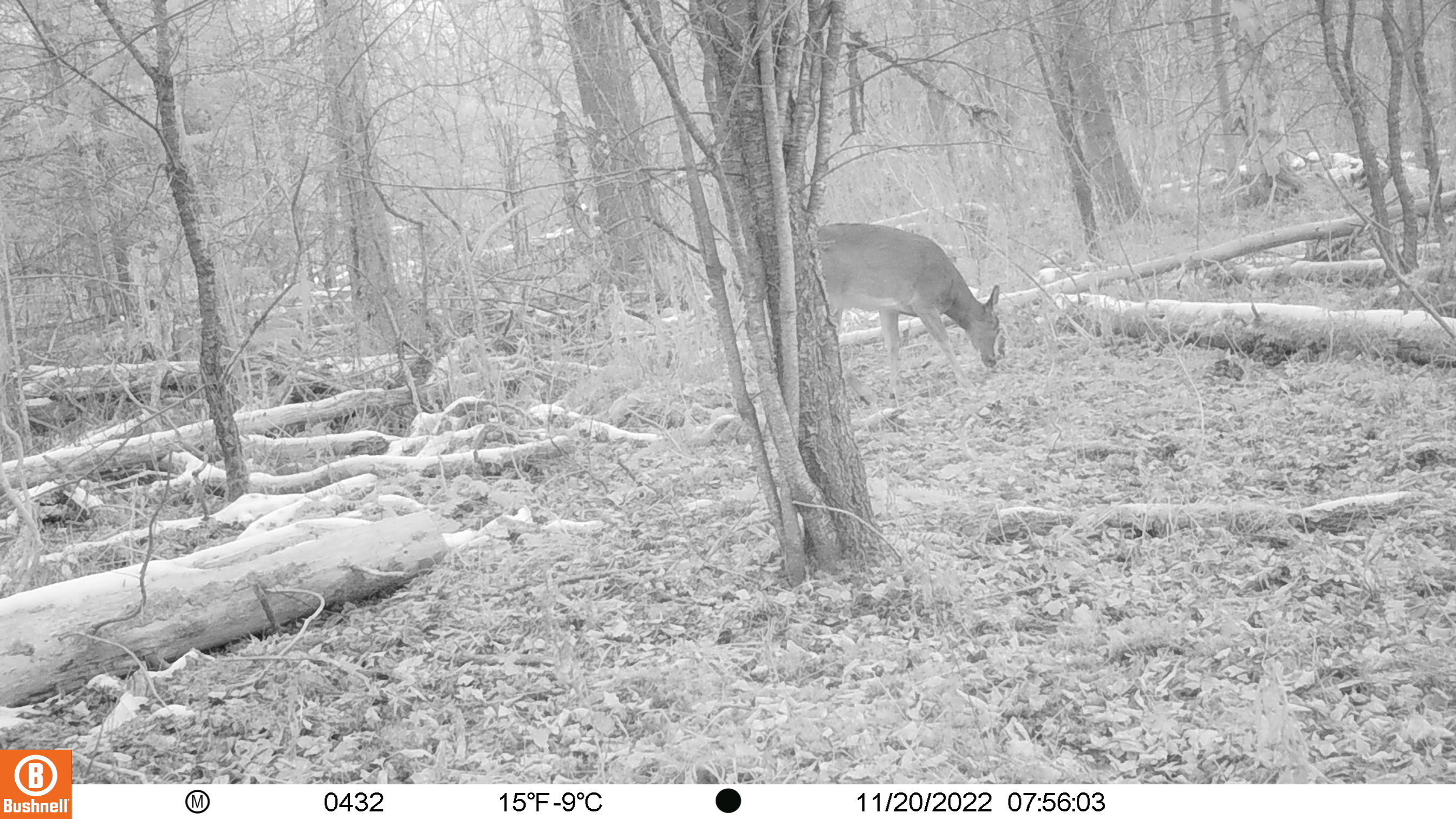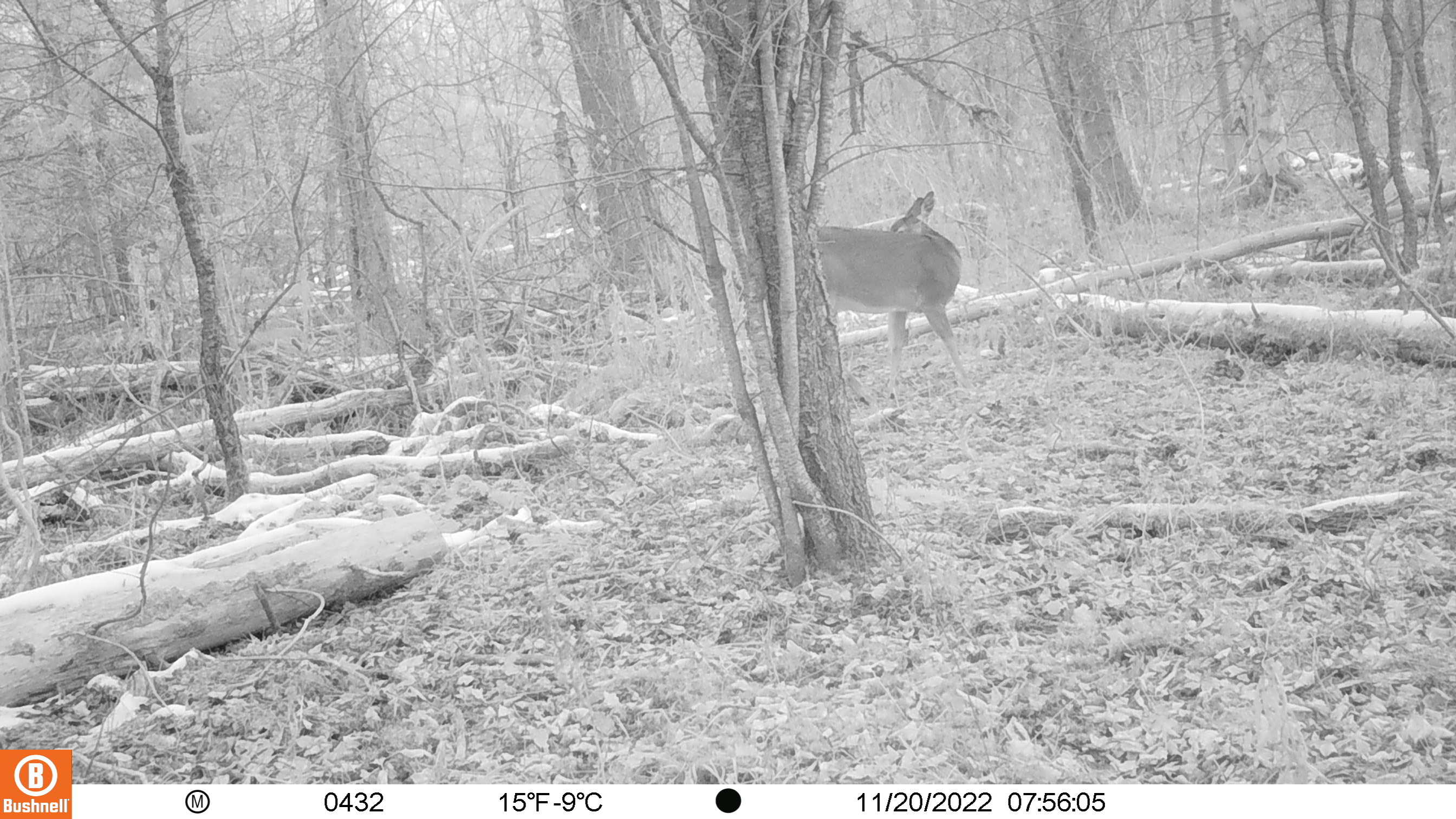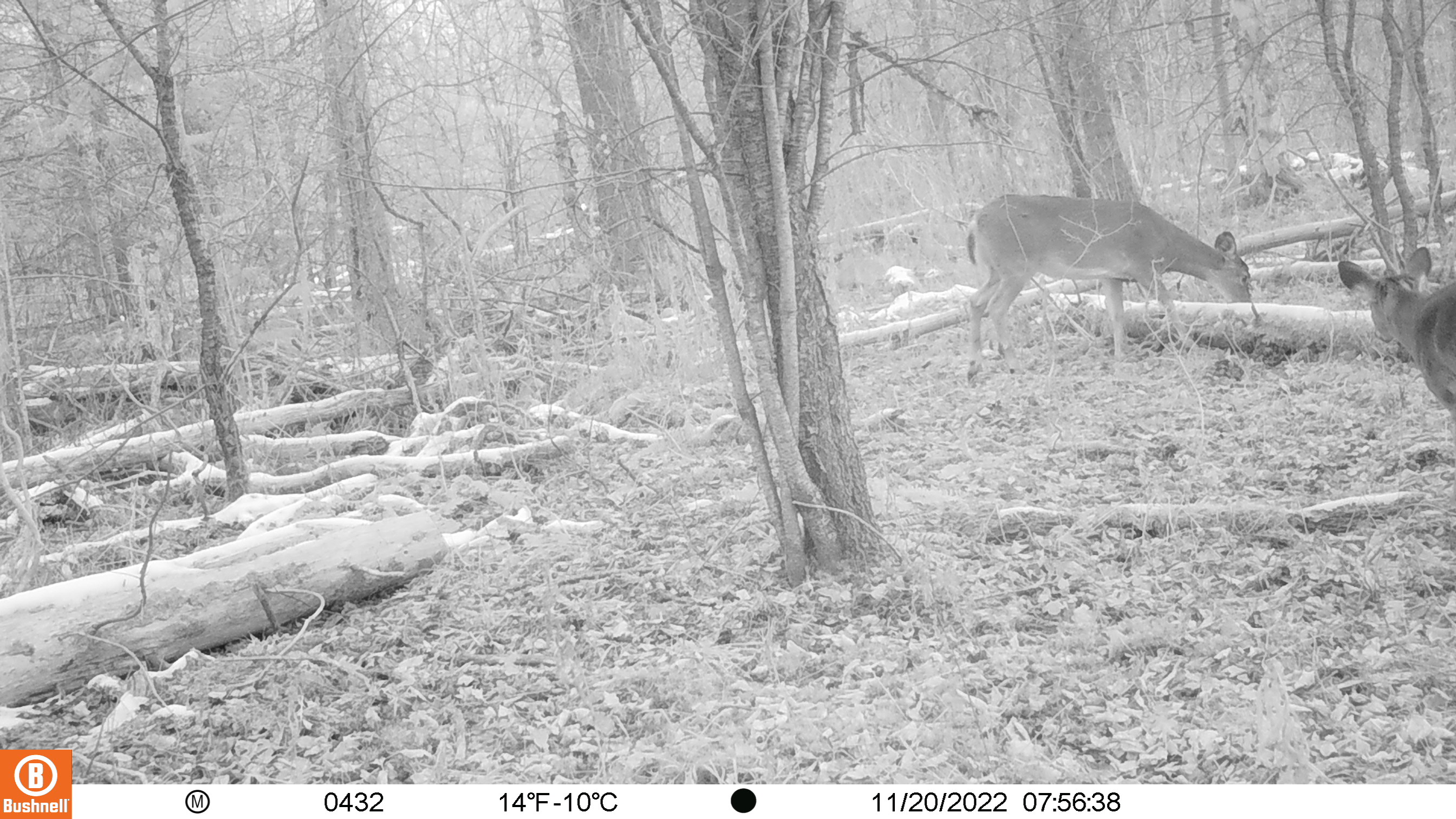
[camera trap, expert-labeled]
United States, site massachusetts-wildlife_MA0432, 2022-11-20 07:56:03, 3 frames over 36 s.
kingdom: Animalia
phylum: Chordata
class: Mammalia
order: Artiodactyla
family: Cervidae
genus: Odocoileus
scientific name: Odocoileus virginianus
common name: white-tailed deer